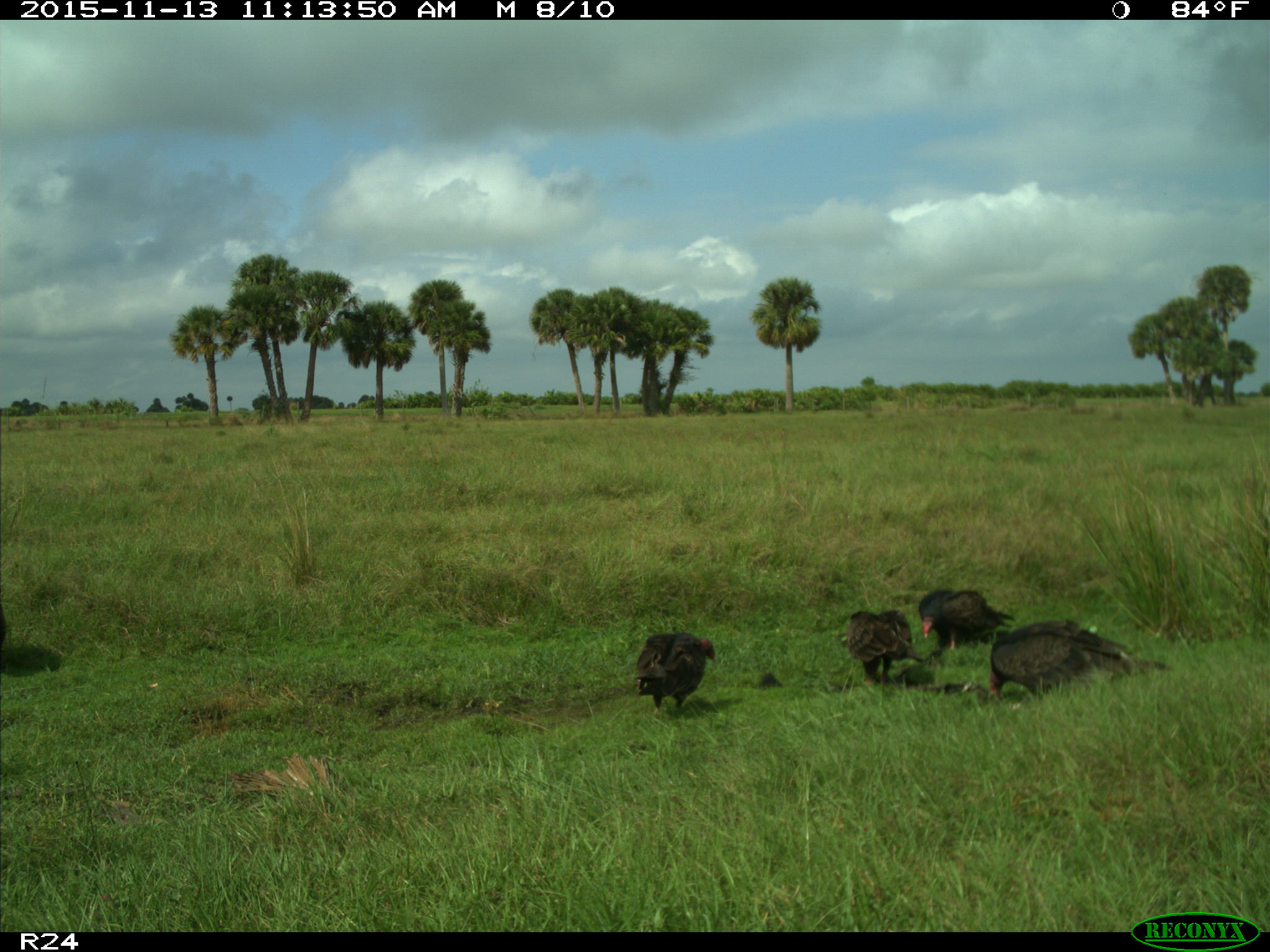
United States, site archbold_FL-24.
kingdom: Animalia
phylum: Chordata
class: Aves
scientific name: Aves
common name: birds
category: unidentified bird